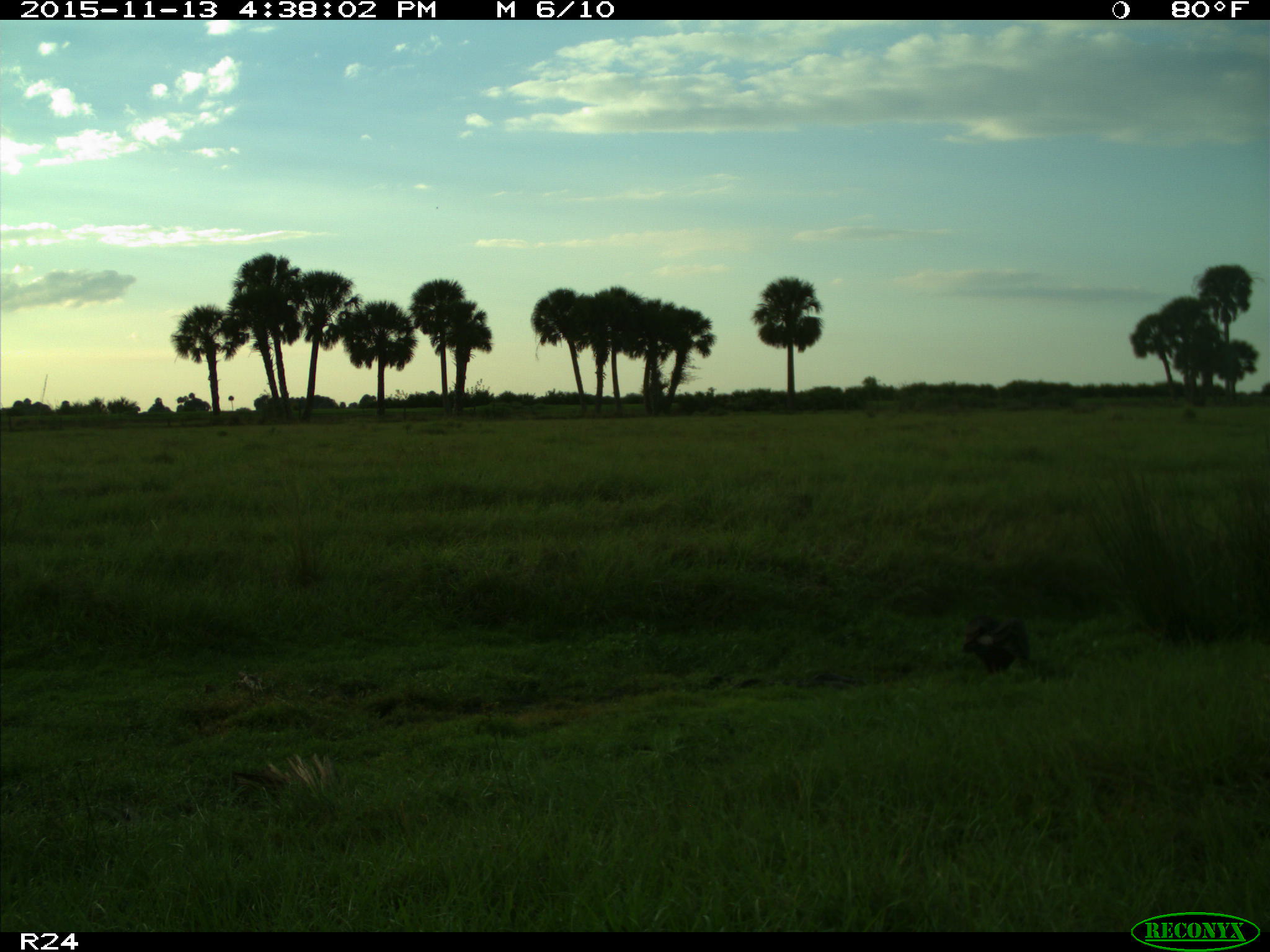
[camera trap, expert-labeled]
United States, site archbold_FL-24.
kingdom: Animalia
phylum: Chordata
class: Aves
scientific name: Aves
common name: birds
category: unidentified bird